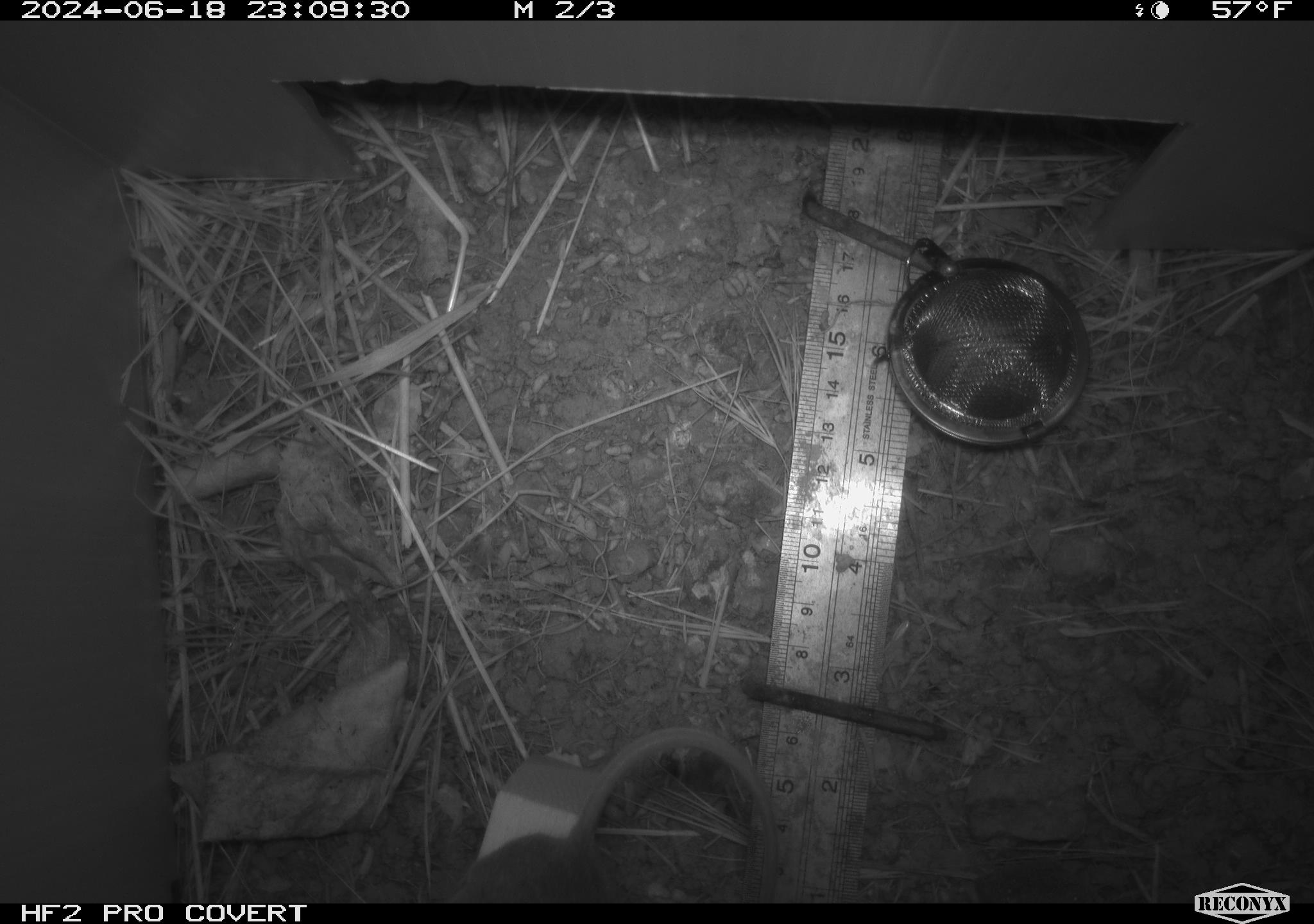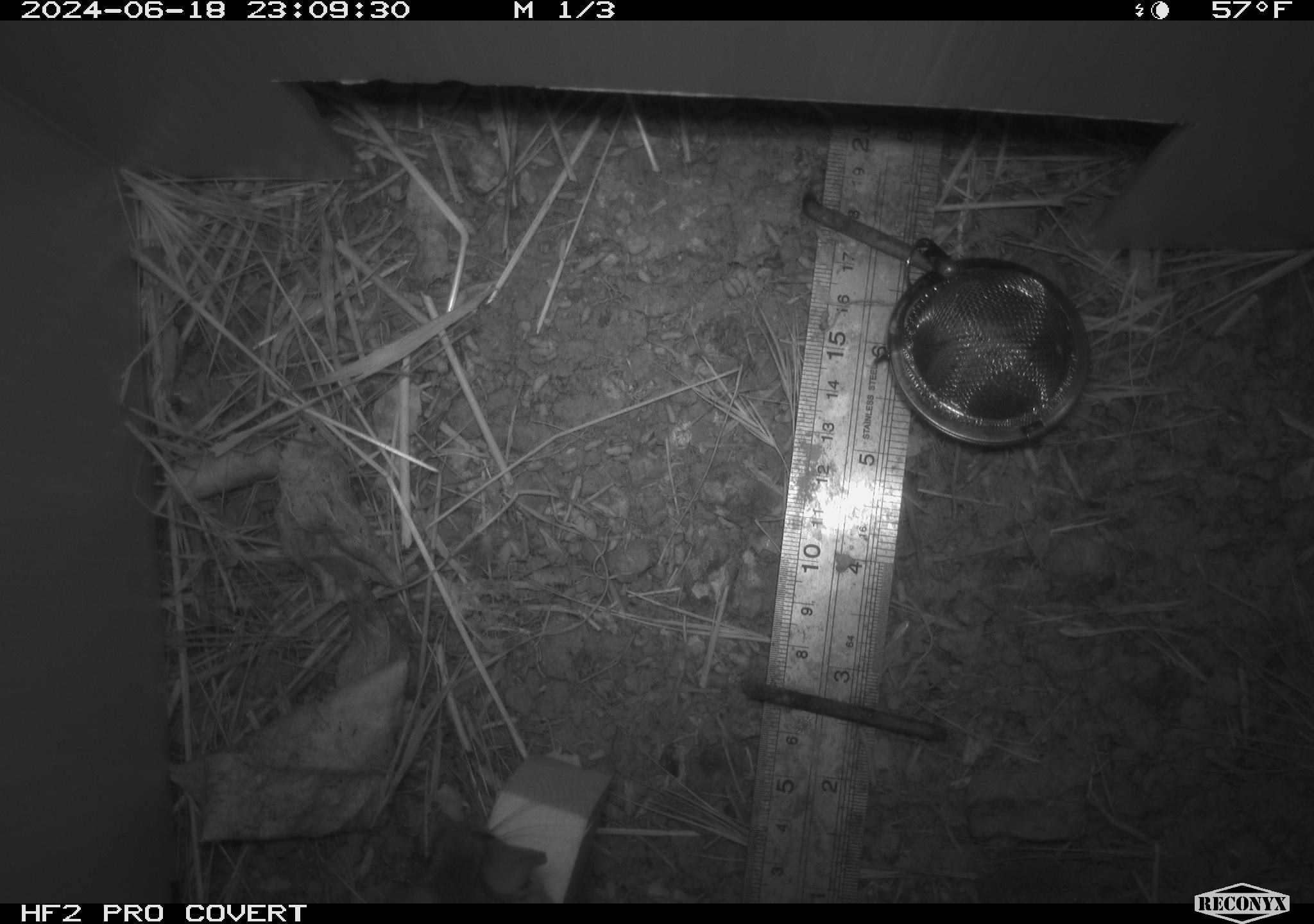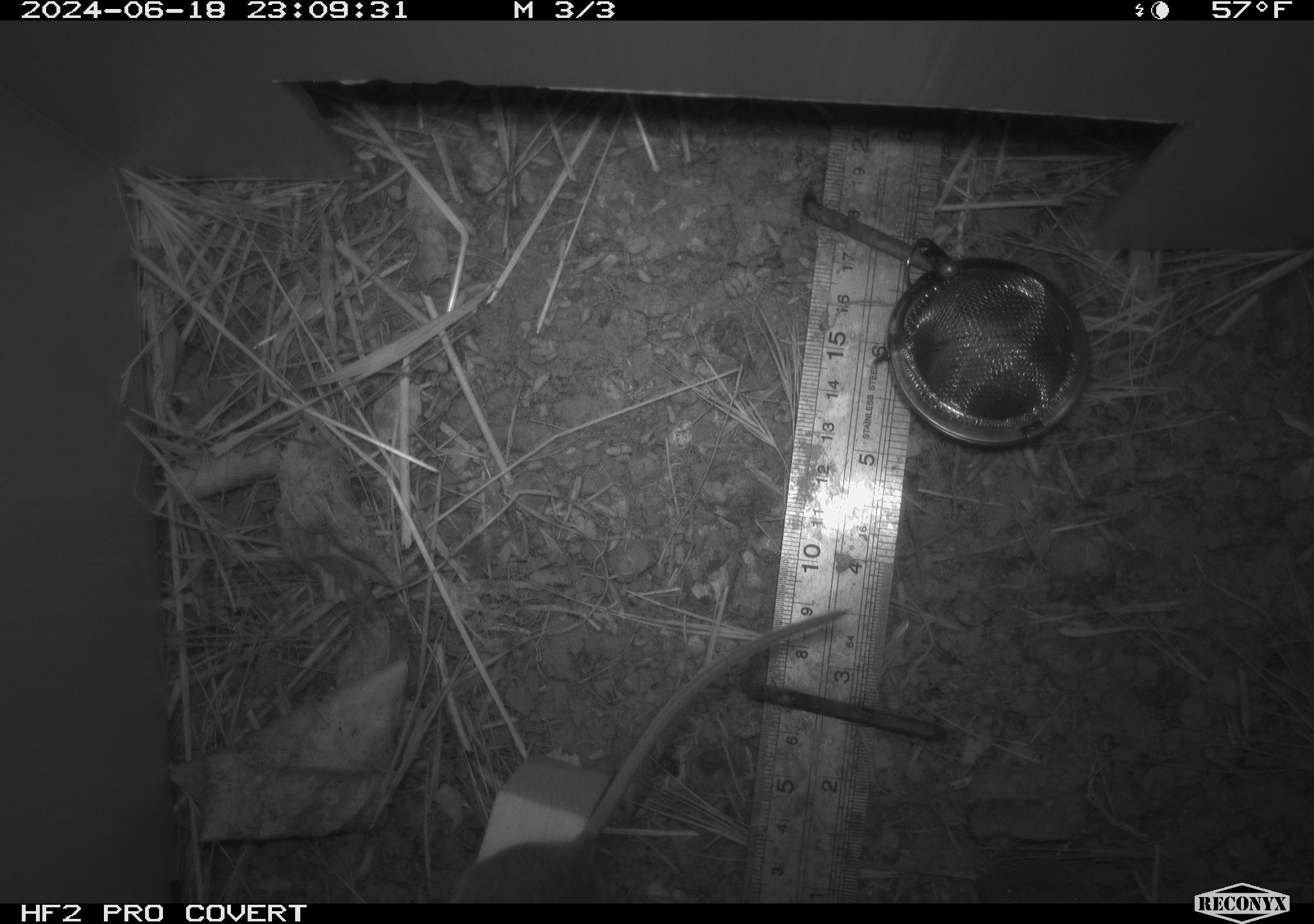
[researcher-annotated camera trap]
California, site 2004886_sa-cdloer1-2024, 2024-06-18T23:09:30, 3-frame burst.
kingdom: Animalia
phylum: Chordata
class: Mammalia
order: Rodentia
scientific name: Rodentia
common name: mouse species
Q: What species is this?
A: Mouse species (Rodentia).